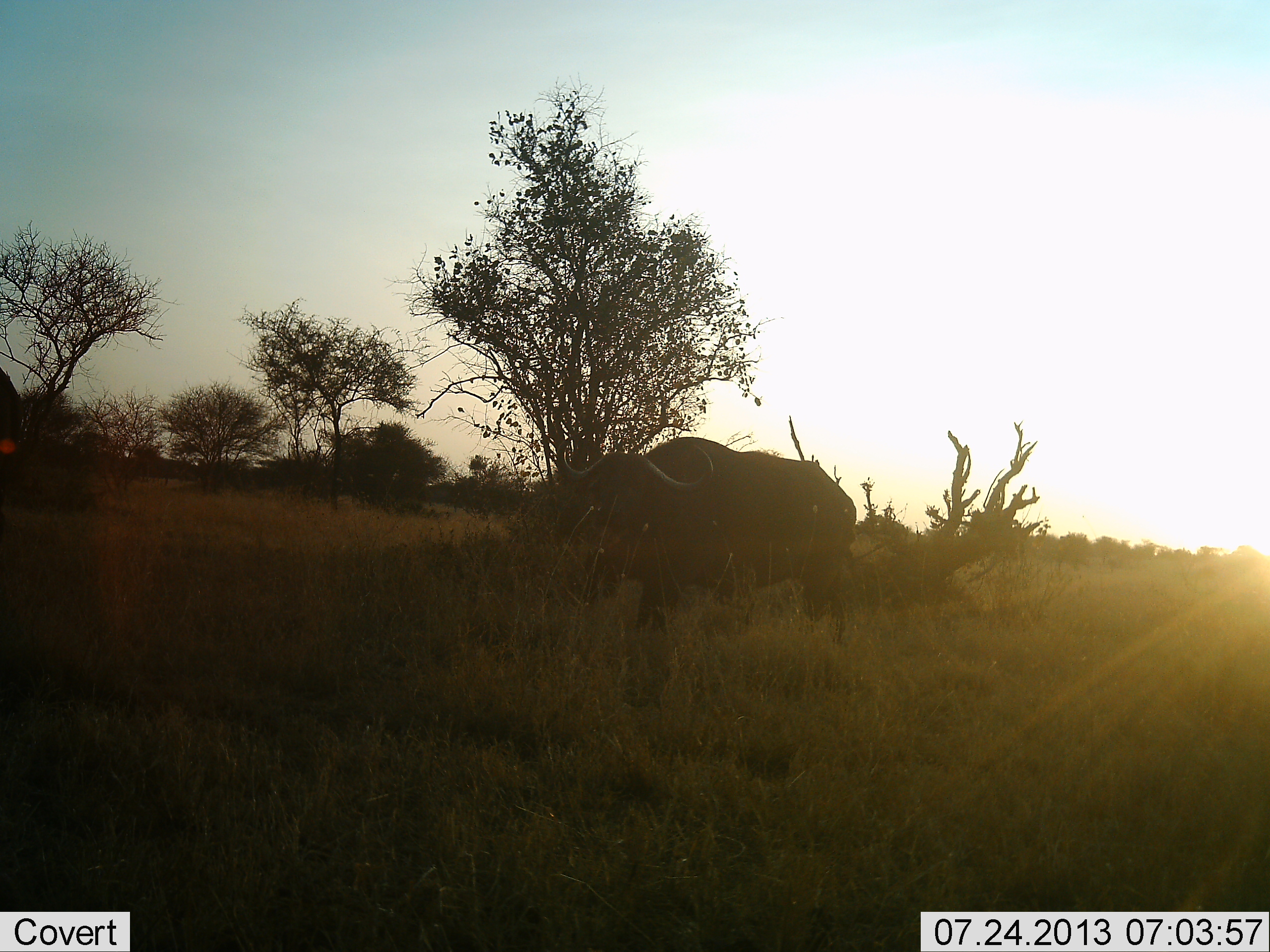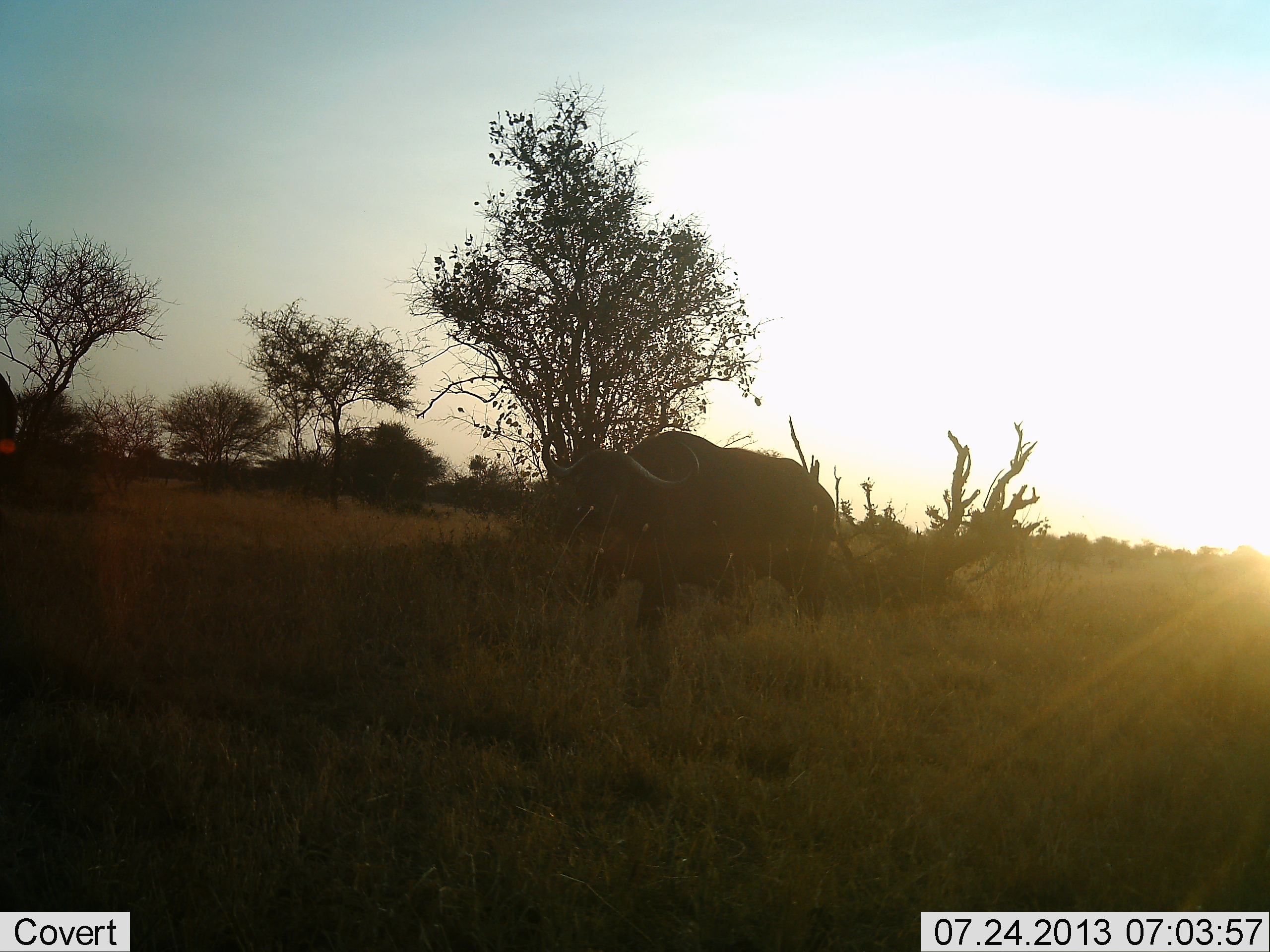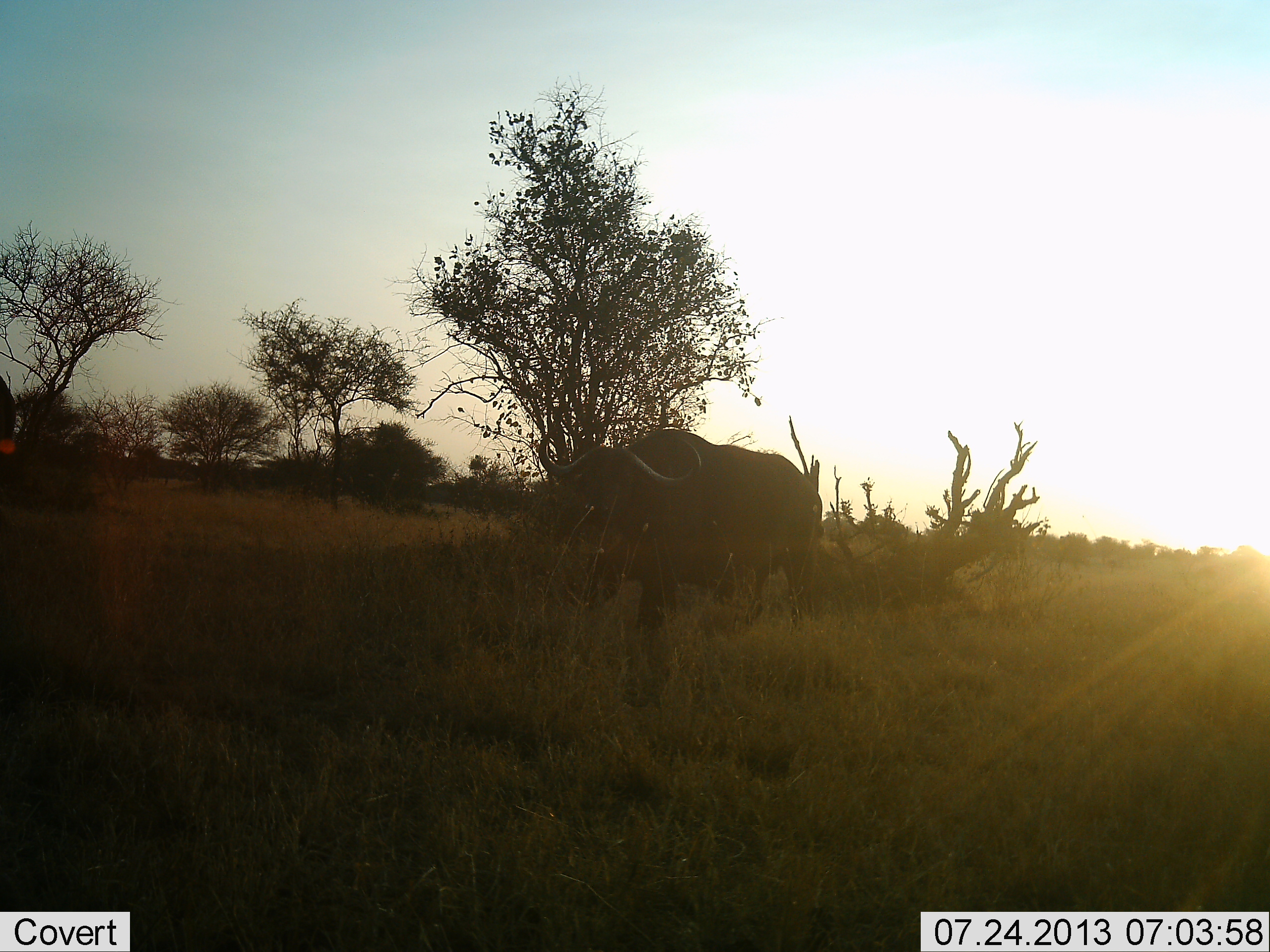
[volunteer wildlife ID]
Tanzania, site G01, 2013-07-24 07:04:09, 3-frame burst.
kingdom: Animalia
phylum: Chordata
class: Mammalia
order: Artiodactyla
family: Bovidae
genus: Syncerus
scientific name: Syncerus caffer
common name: cape buffalo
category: buffalo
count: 2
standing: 40%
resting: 0%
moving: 50%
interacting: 0%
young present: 0%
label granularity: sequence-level